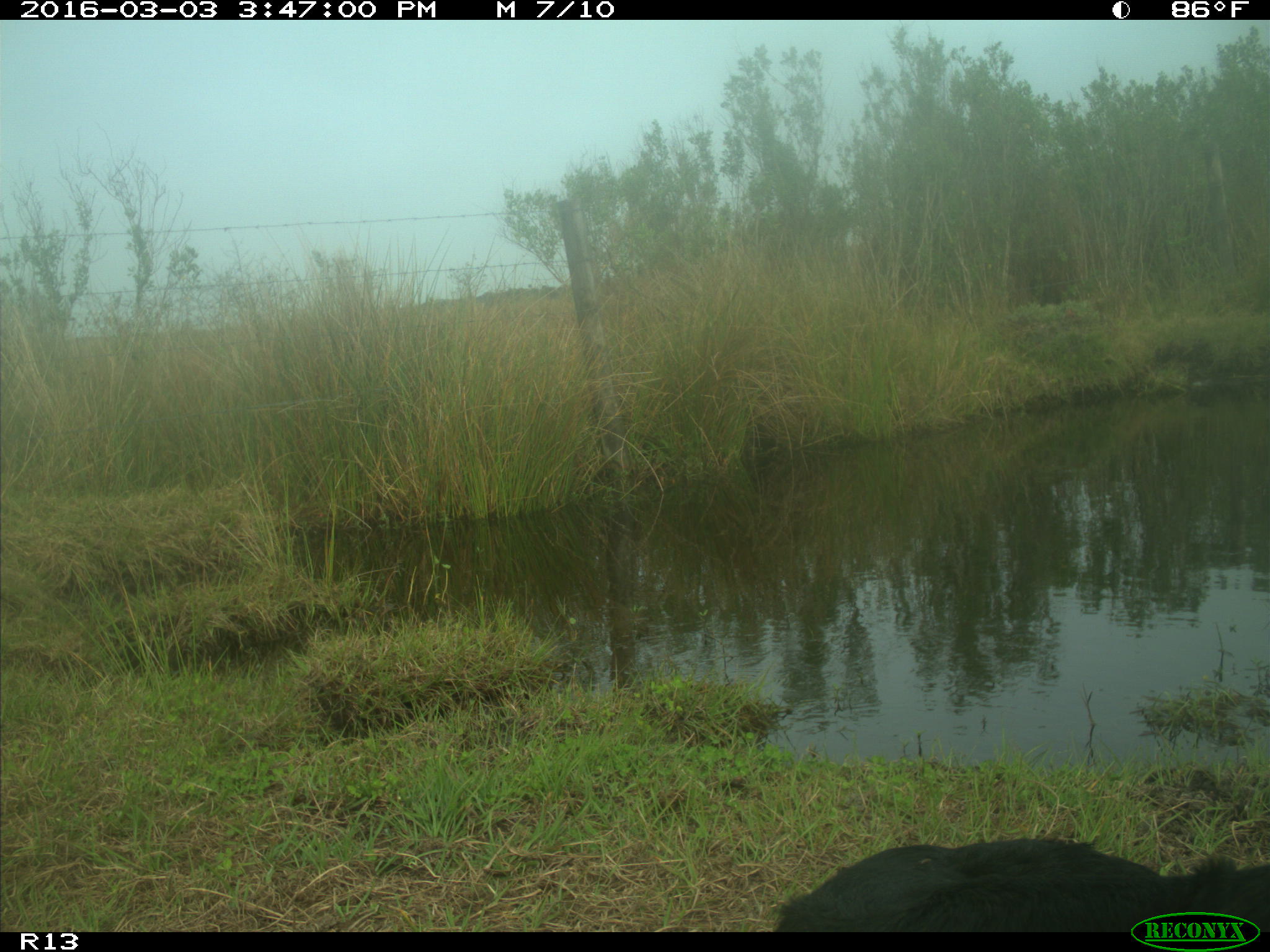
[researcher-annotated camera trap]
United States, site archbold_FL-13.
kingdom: Animalia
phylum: Chordata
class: Mammalia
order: Artiodactyla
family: Bovidae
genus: Bos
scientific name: Bos taurus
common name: domestic cow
Bos taurus (domestic cow).